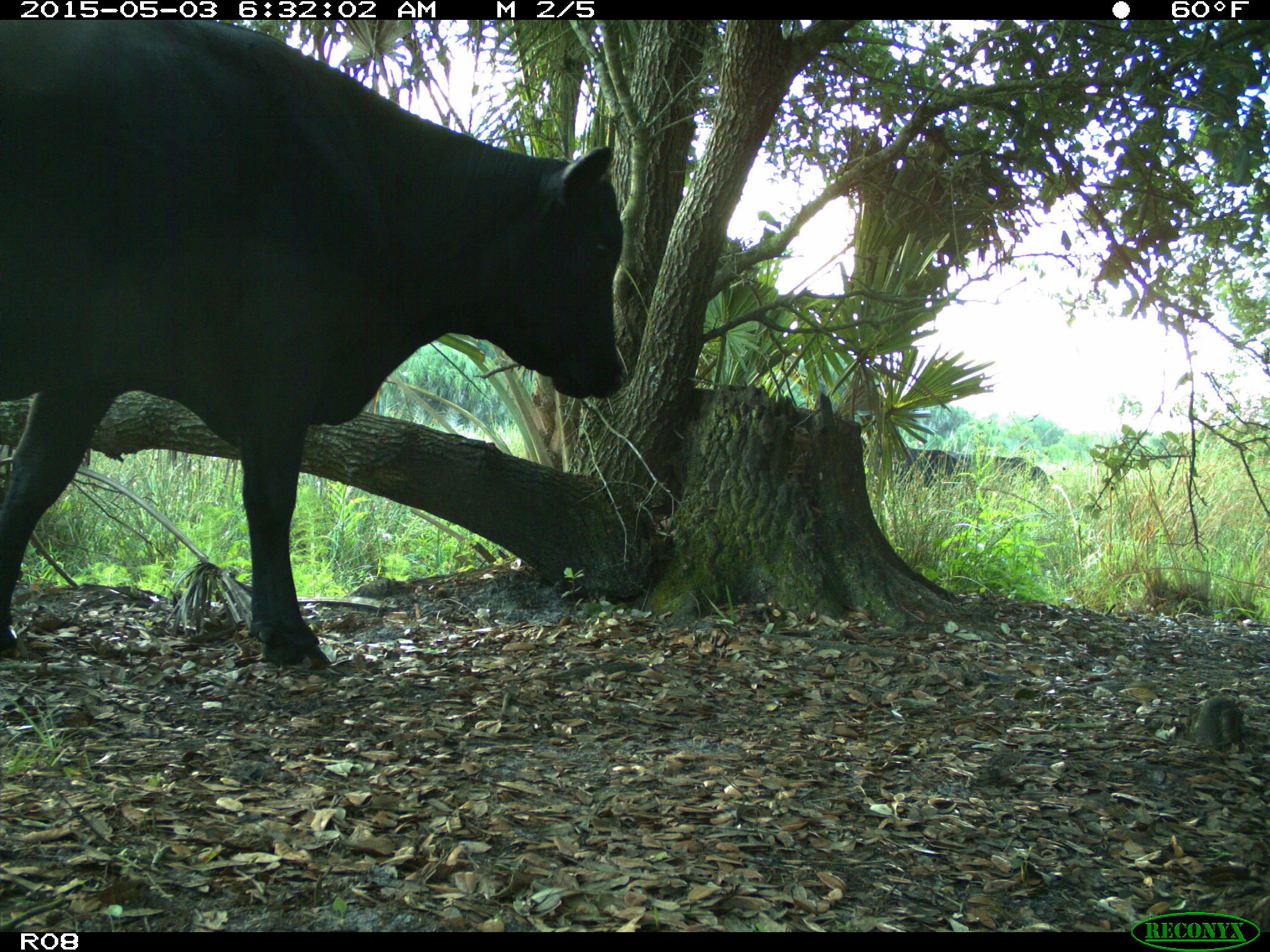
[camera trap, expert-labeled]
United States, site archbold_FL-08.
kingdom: Animalia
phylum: Chordata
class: Mammalia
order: Artiodactyla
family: Bovidae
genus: Bos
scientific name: Bos taurus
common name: domestic cow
Bos taurus (domestic cow).